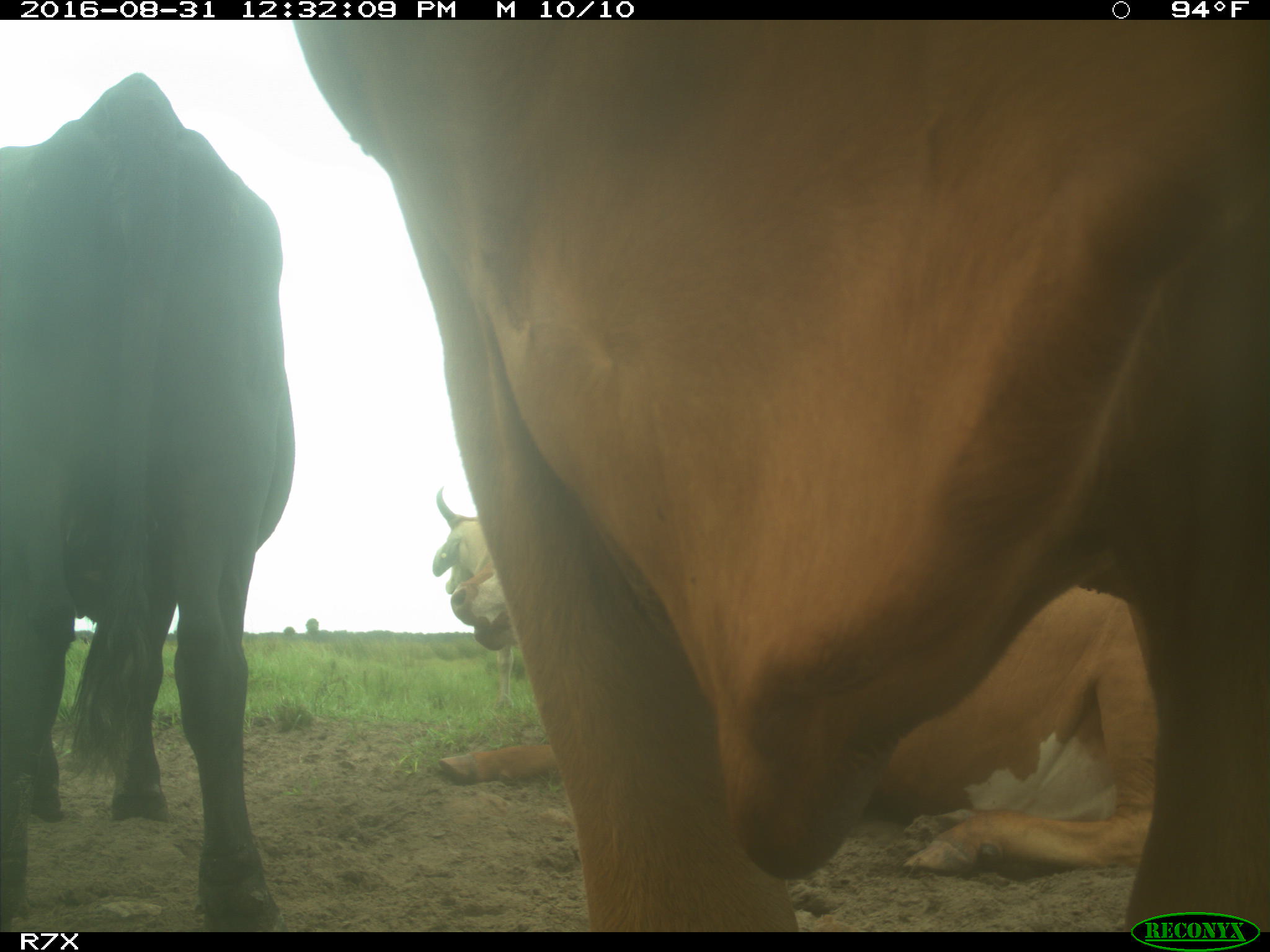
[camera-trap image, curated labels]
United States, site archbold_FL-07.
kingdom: Animalia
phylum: Chordata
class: Mammalia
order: Artiodactyla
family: Bovidae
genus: Bos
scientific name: Bos taurus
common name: domestic cow